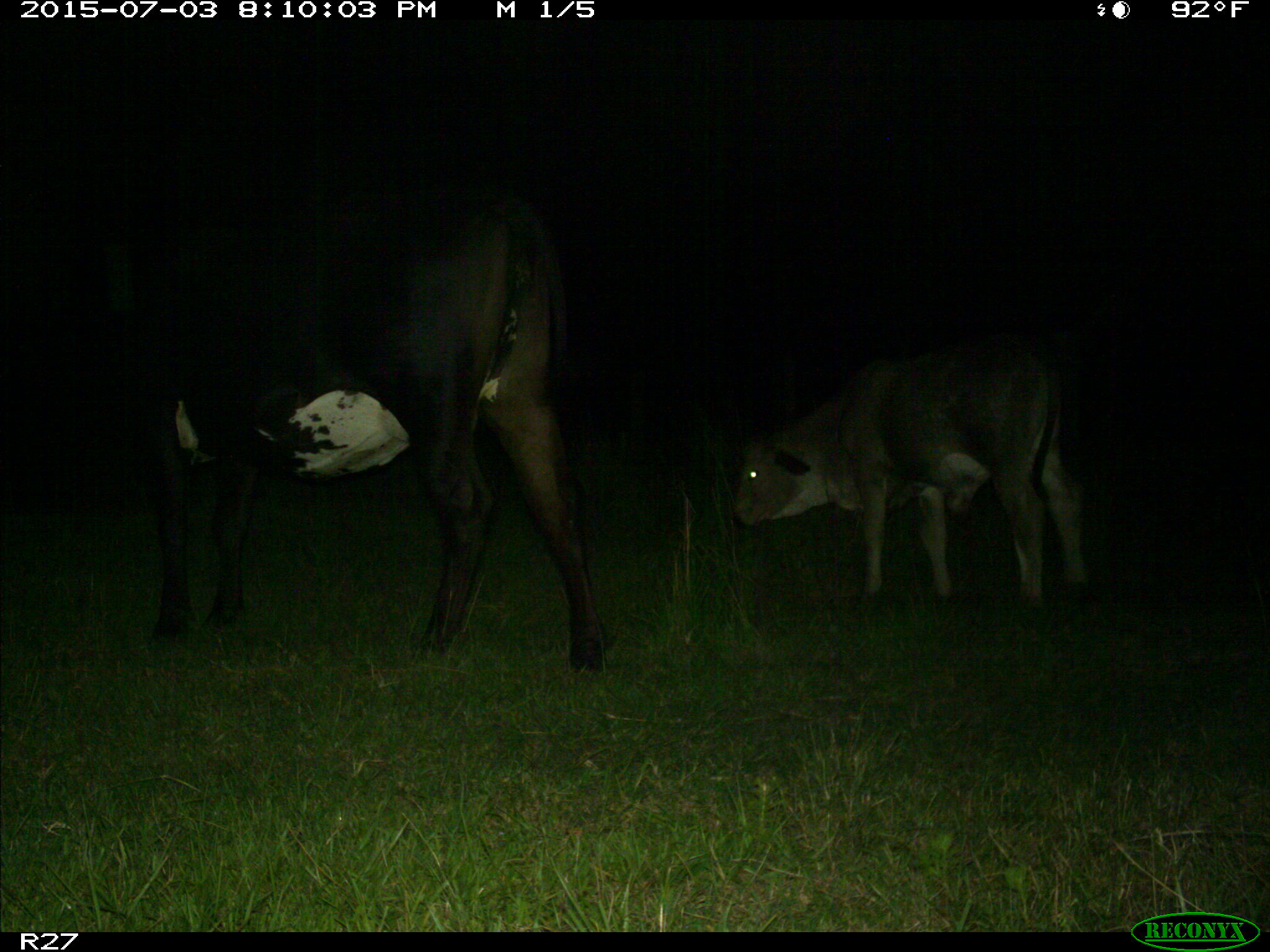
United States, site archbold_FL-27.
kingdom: Animalia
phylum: Chordata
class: Mammalia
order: Artiodactyla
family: Bovidae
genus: Bos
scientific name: Bos taurus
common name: domestic cow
Bos taurus (domestic cow).